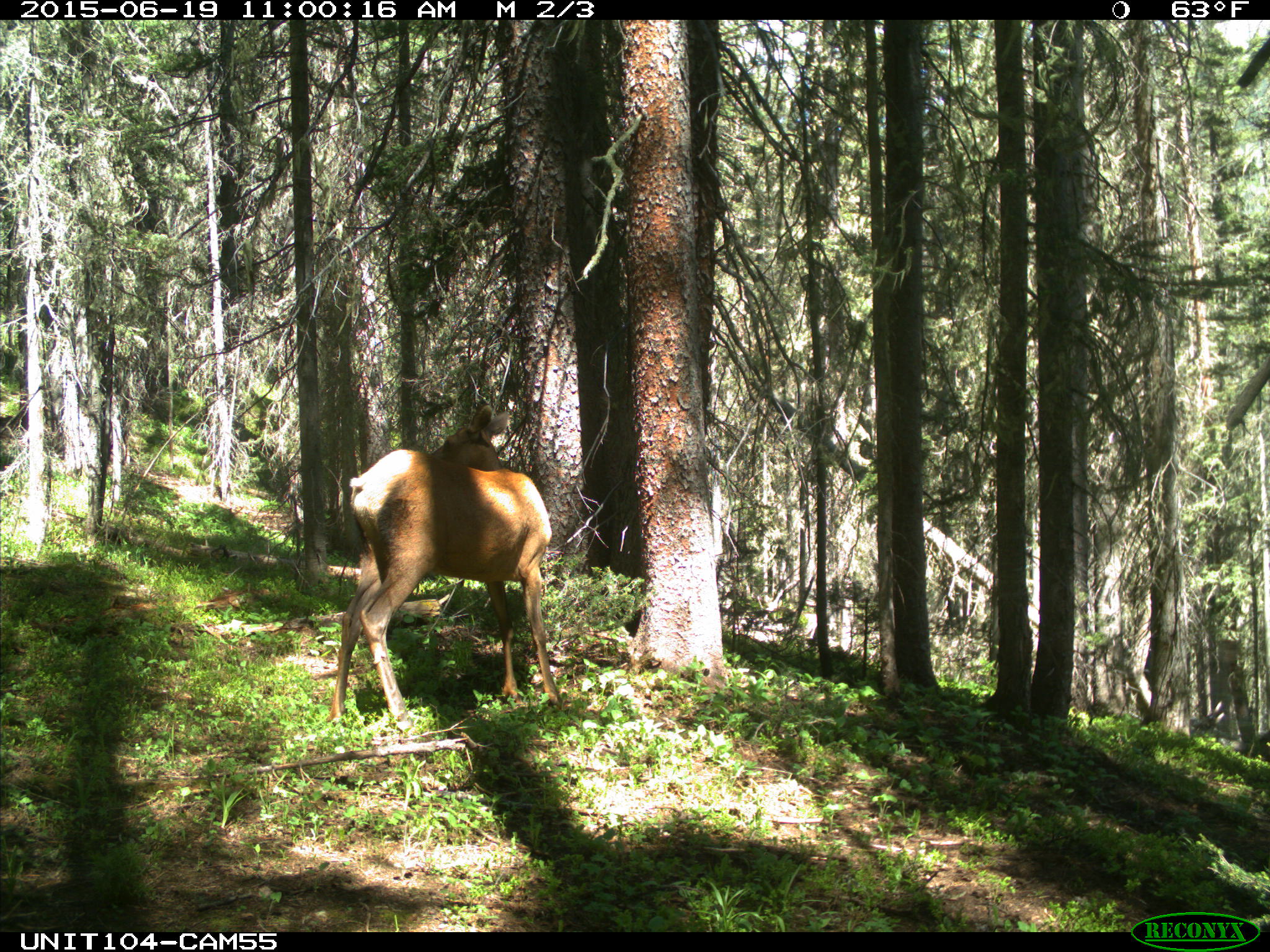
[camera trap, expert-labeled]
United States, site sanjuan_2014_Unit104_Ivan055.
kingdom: Animalia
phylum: Chordata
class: Mammalia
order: Artiodactyla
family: Cervidae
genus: Cervus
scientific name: Cervus elaphus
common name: red deer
Cervus elaphus (red deer).